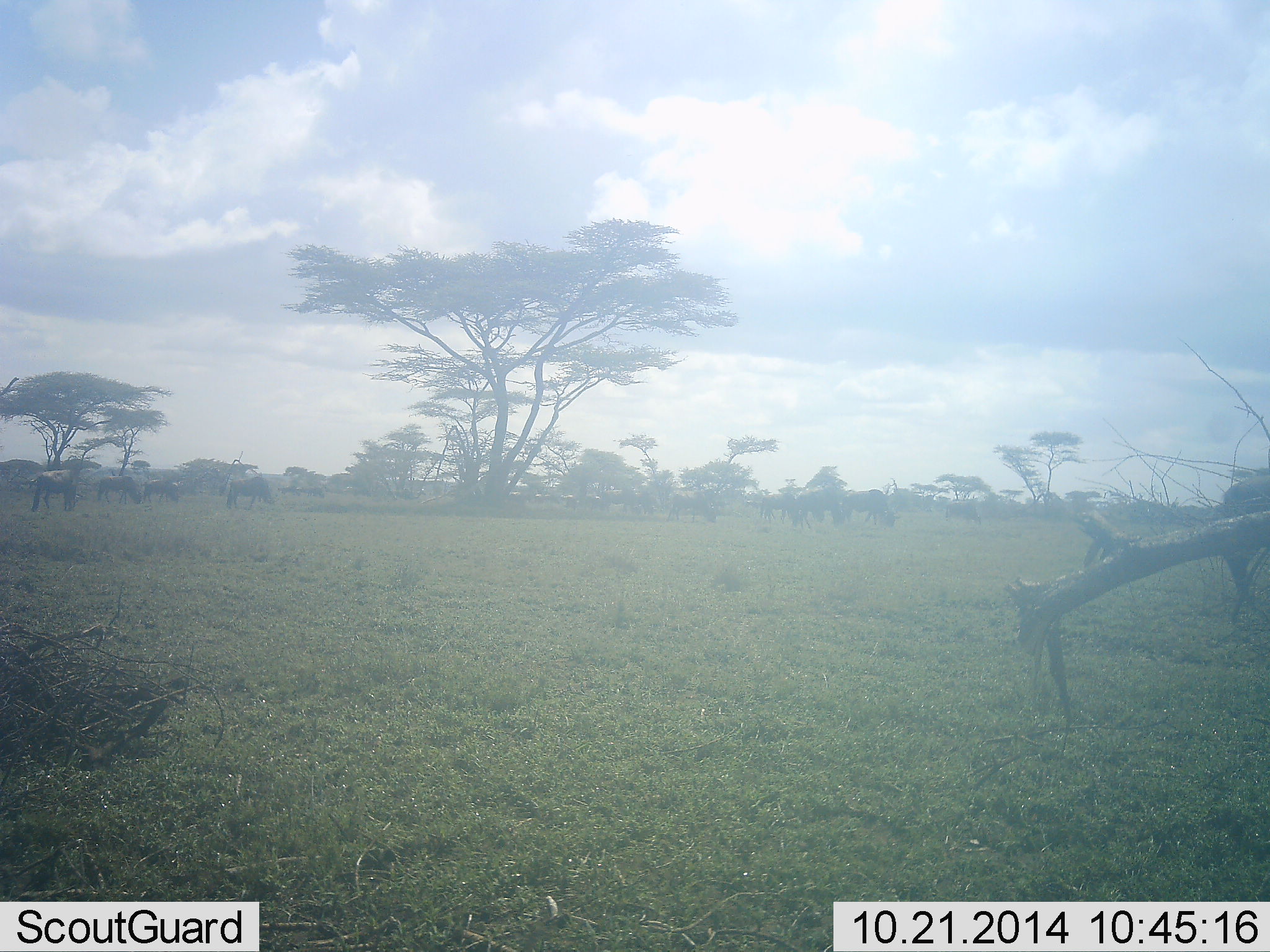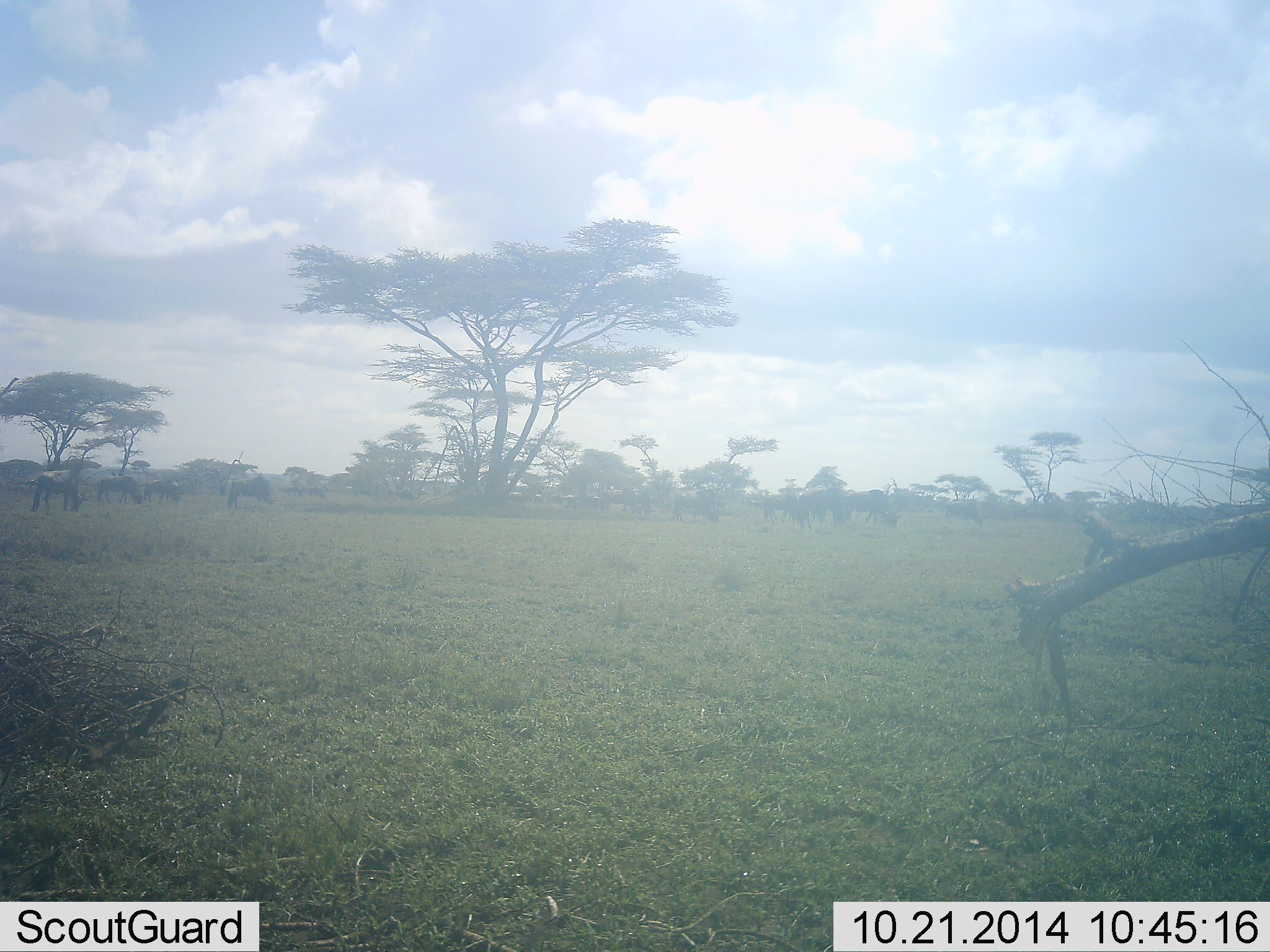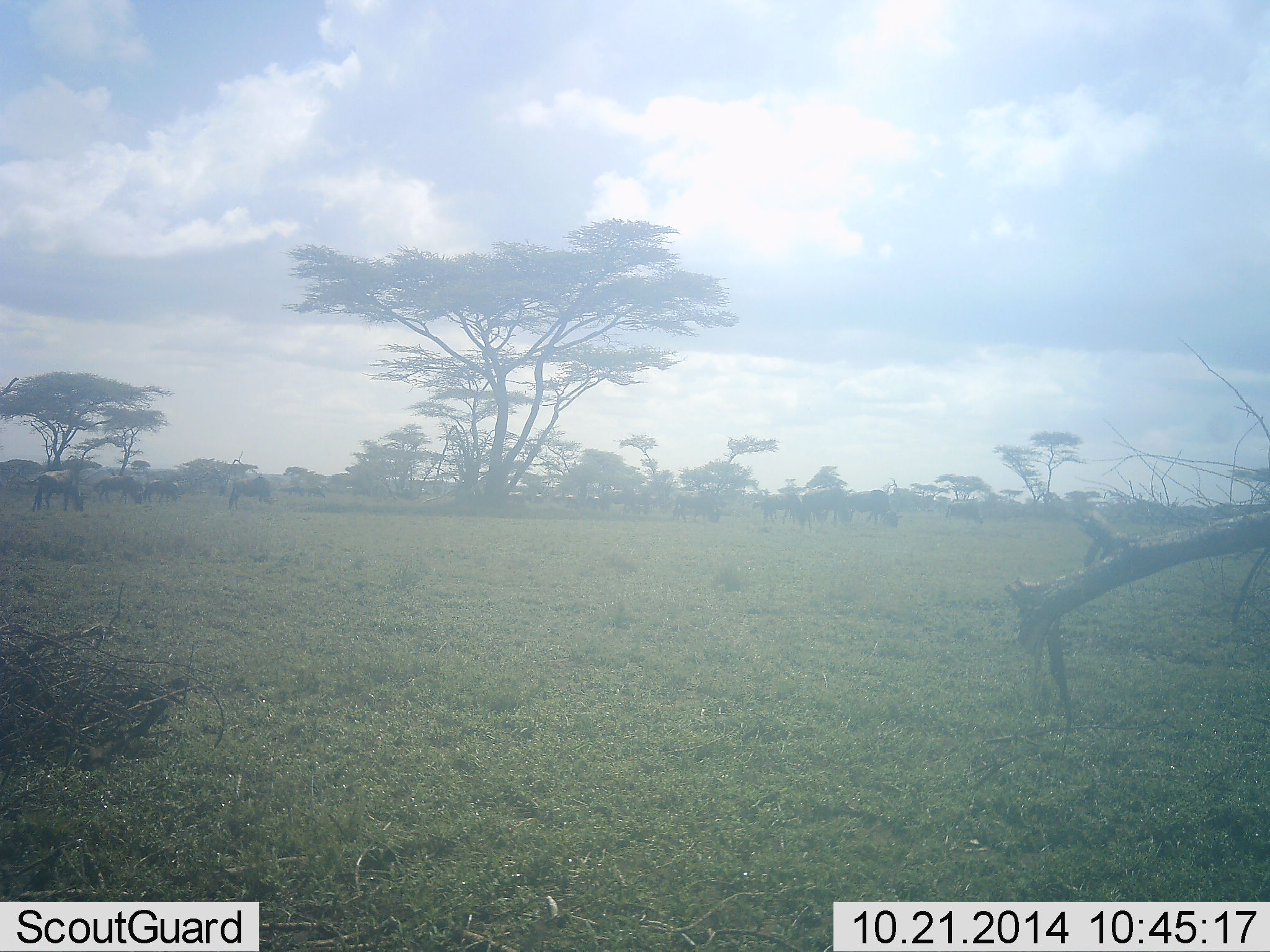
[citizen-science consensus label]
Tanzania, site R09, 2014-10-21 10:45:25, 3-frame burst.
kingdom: Animalia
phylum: Chordata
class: Mammalia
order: Artiodactyla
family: Bovidae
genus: Connochaetes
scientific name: Connochaetes taurinus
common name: blue wildebeest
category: wildebeest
Wildebeest (blue wildebeest) (Connochaetes taurinus), count 11-50. Behavior (volunteer vote fractions): standing 40%, resting 0%, moving 60%, interacting 0%. Young present (vote fraction): 0%. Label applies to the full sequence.